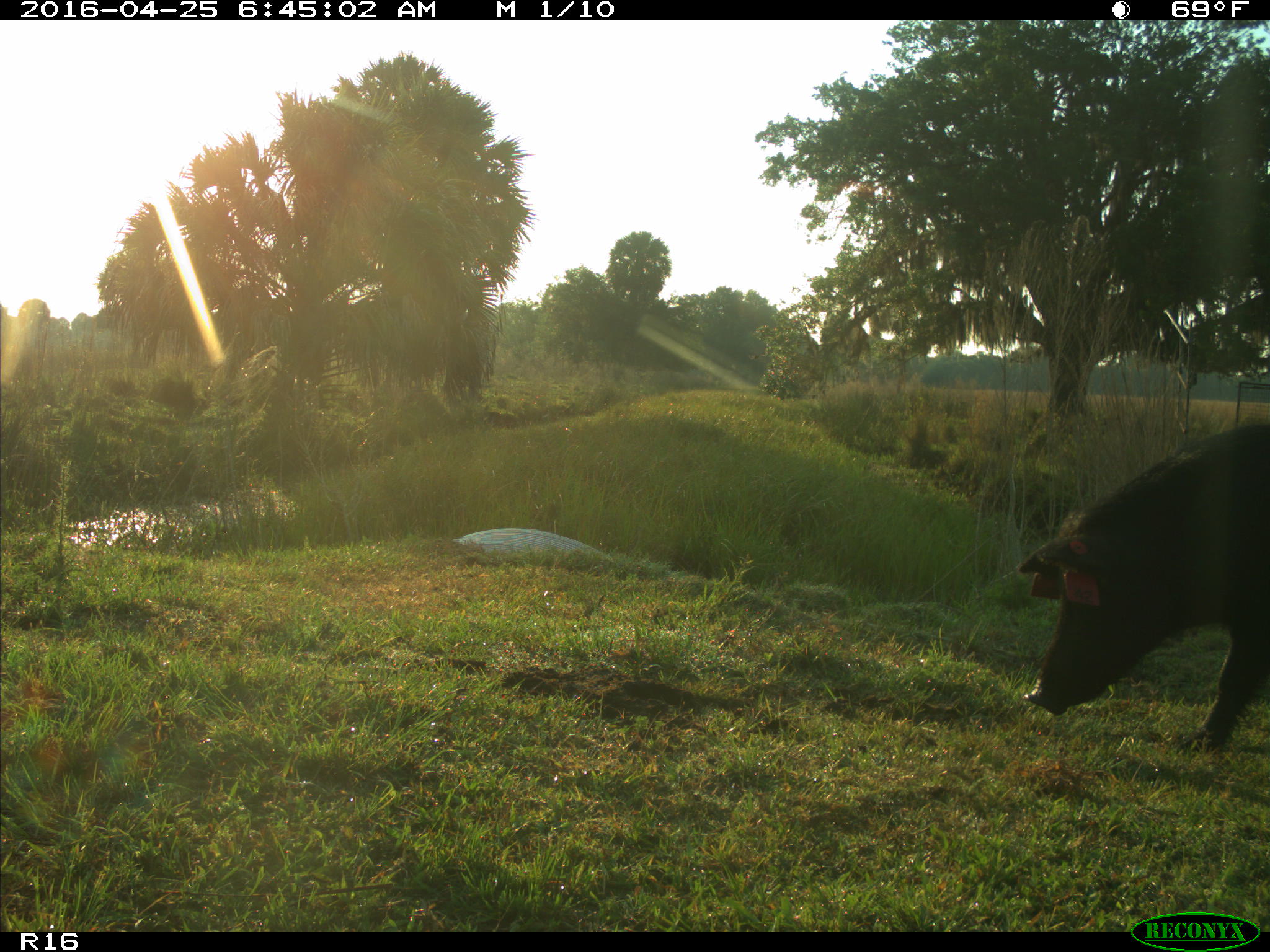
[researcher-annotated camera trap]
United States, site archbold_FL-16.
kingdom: Animalia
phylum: Chordata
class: Mammalia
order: Artiodactyla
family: Suidae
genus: Sus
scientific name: Sus scrofa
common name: wild boar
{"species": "Sus scrofa (wild boar)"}